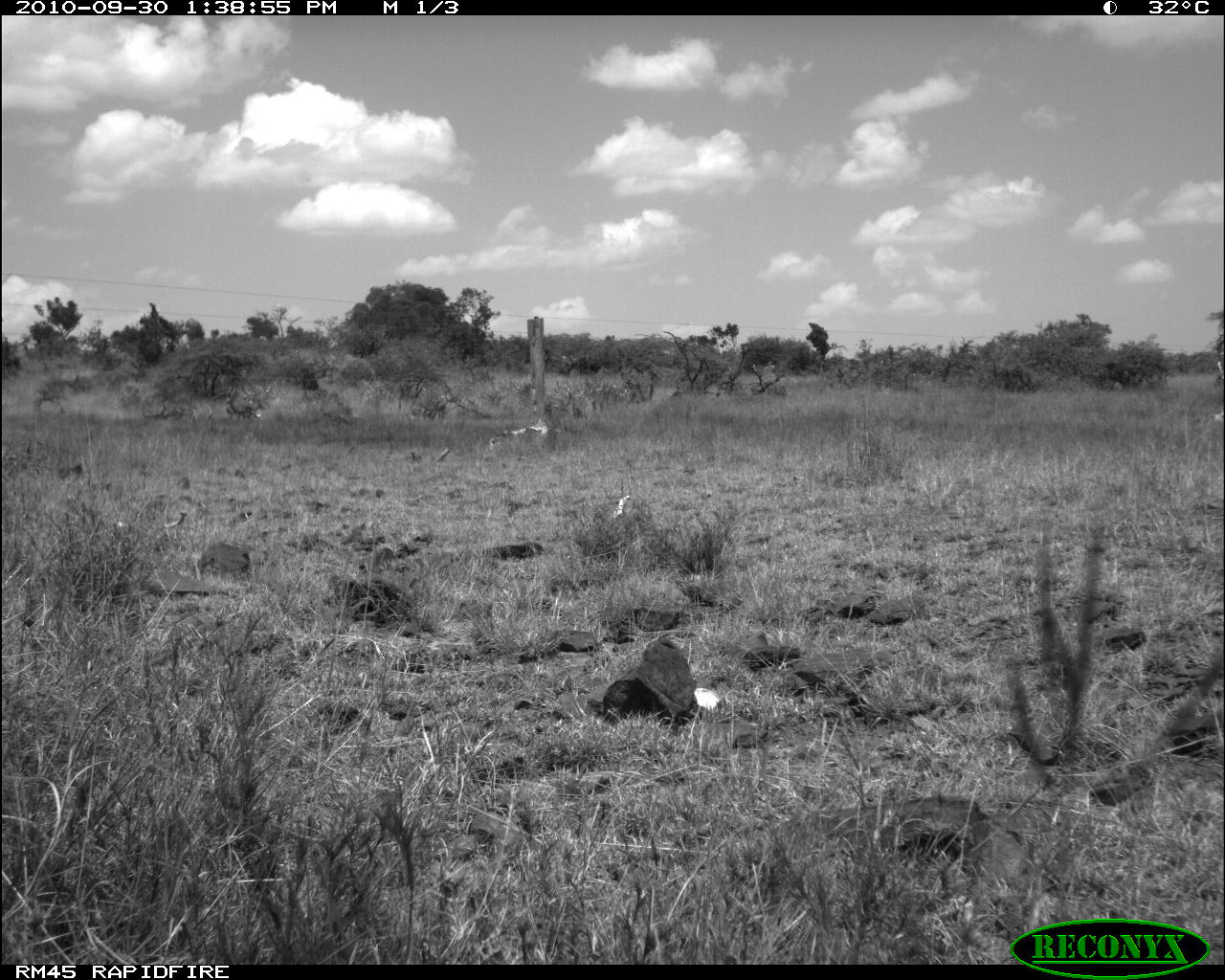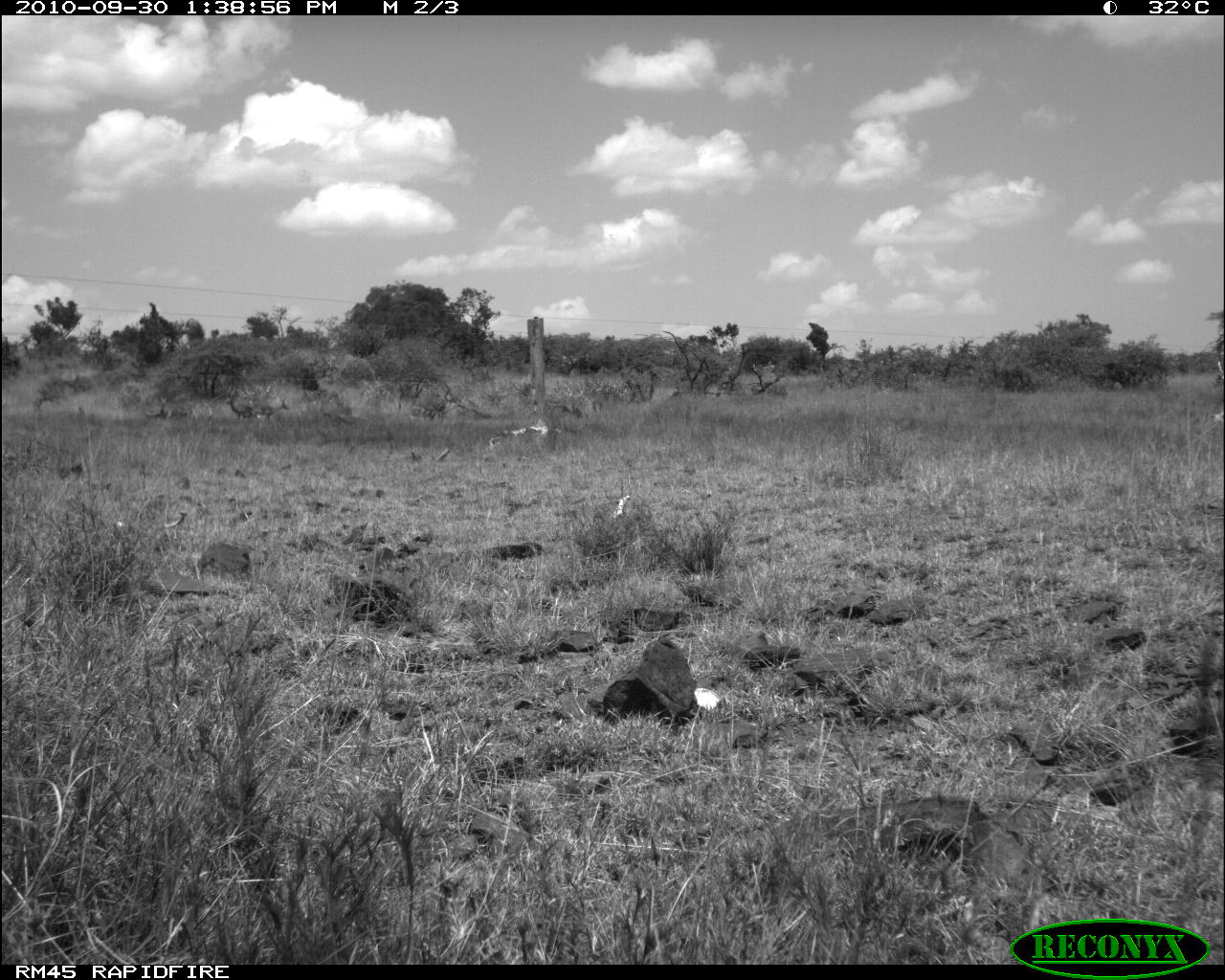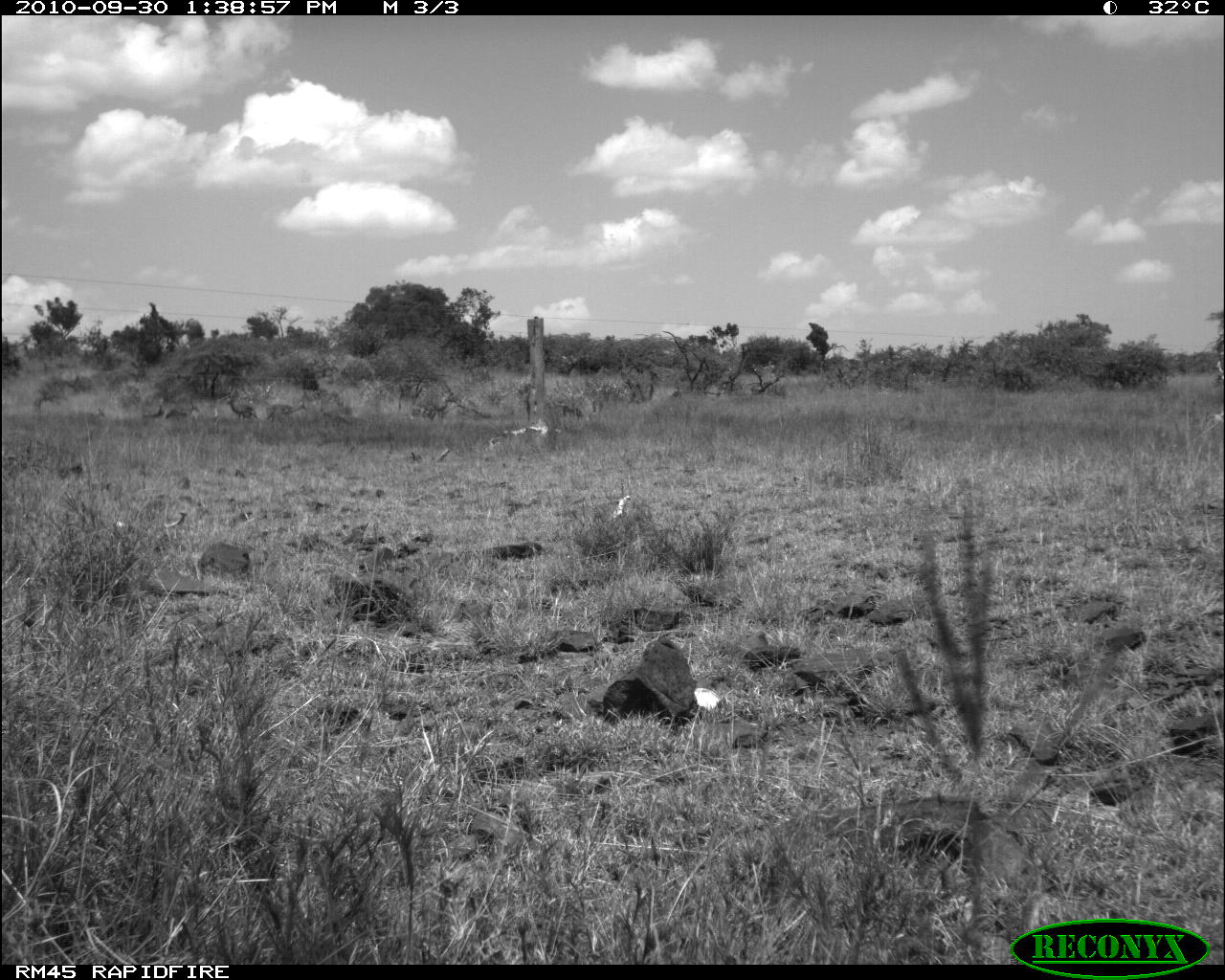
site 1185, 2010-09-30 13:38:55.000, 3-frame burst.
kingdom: Animalia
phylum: Chordata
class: Mammalia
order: Artiodactyla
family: Bovidae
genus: Aepyceros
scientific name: Aepyceros melampus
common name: impala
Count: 6.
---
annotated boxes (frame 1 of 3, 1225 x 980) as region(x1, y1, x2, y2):
aepyceros melampus: region(227, 398, 256, 422); region(547, 396, 572, 419); region(143, 402, 167, 421); region(251, 399, 267, 423); region(163, 408, 180, 422)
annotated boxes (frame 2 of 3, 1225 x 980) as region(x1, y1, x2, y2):
aepyceros melampus: region(224, 390, 253, 421); region(250, 400, 289, 422); region(144, 394, 169, 420)